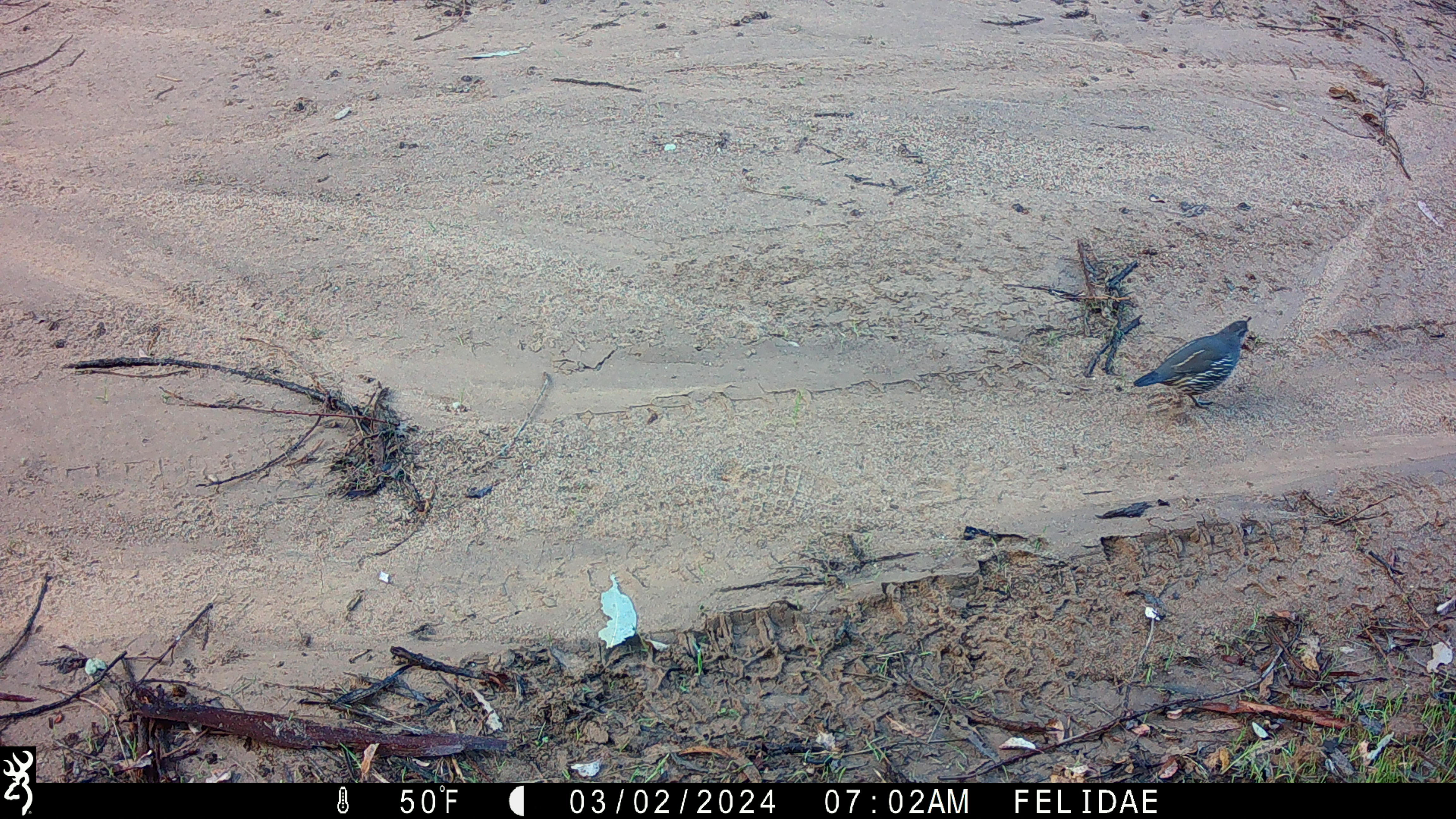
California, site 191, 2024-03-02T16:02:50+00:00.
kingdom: Animalia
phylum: Chordata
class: Aves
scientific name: Aves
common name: bird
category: unknown bird